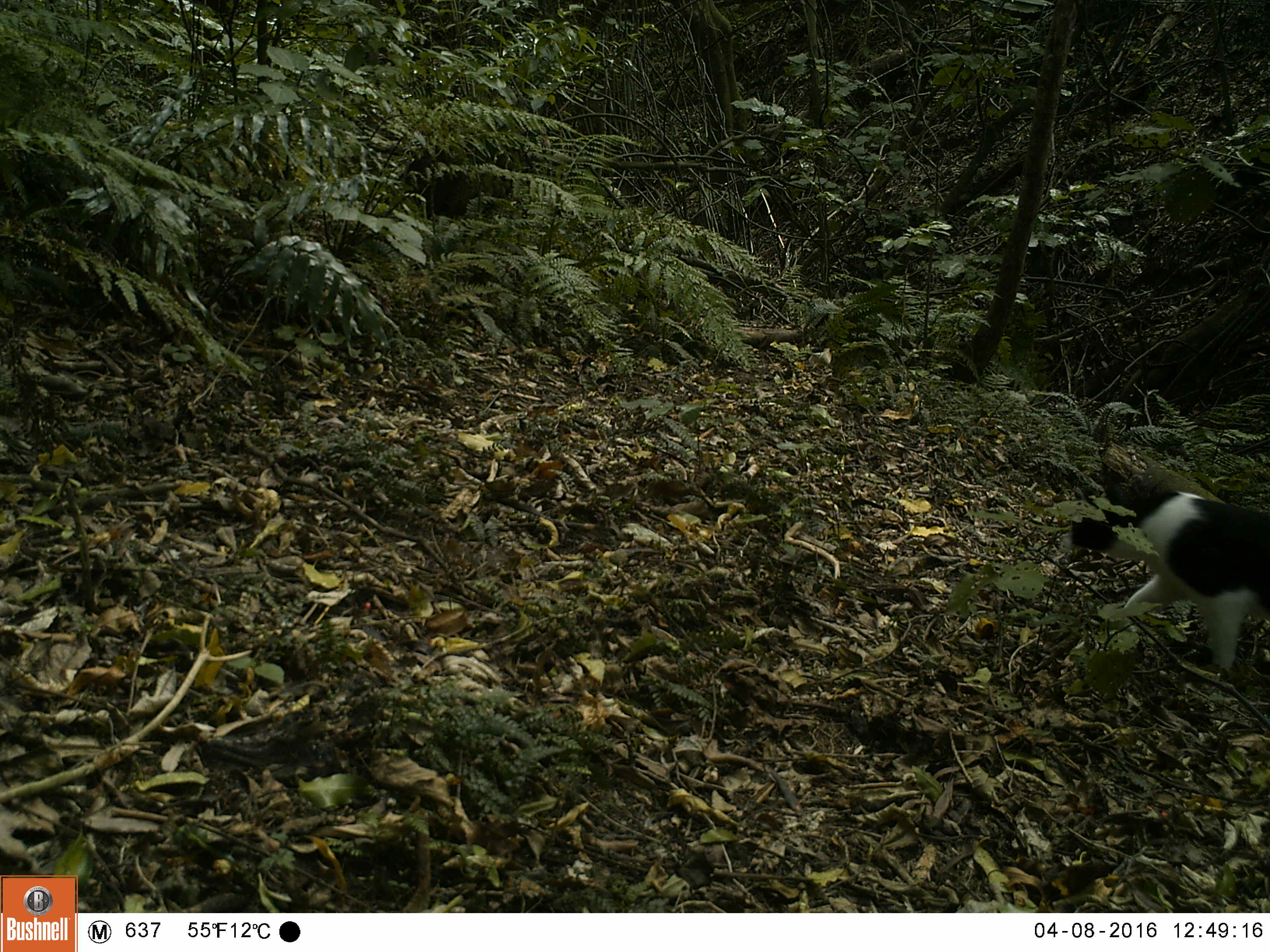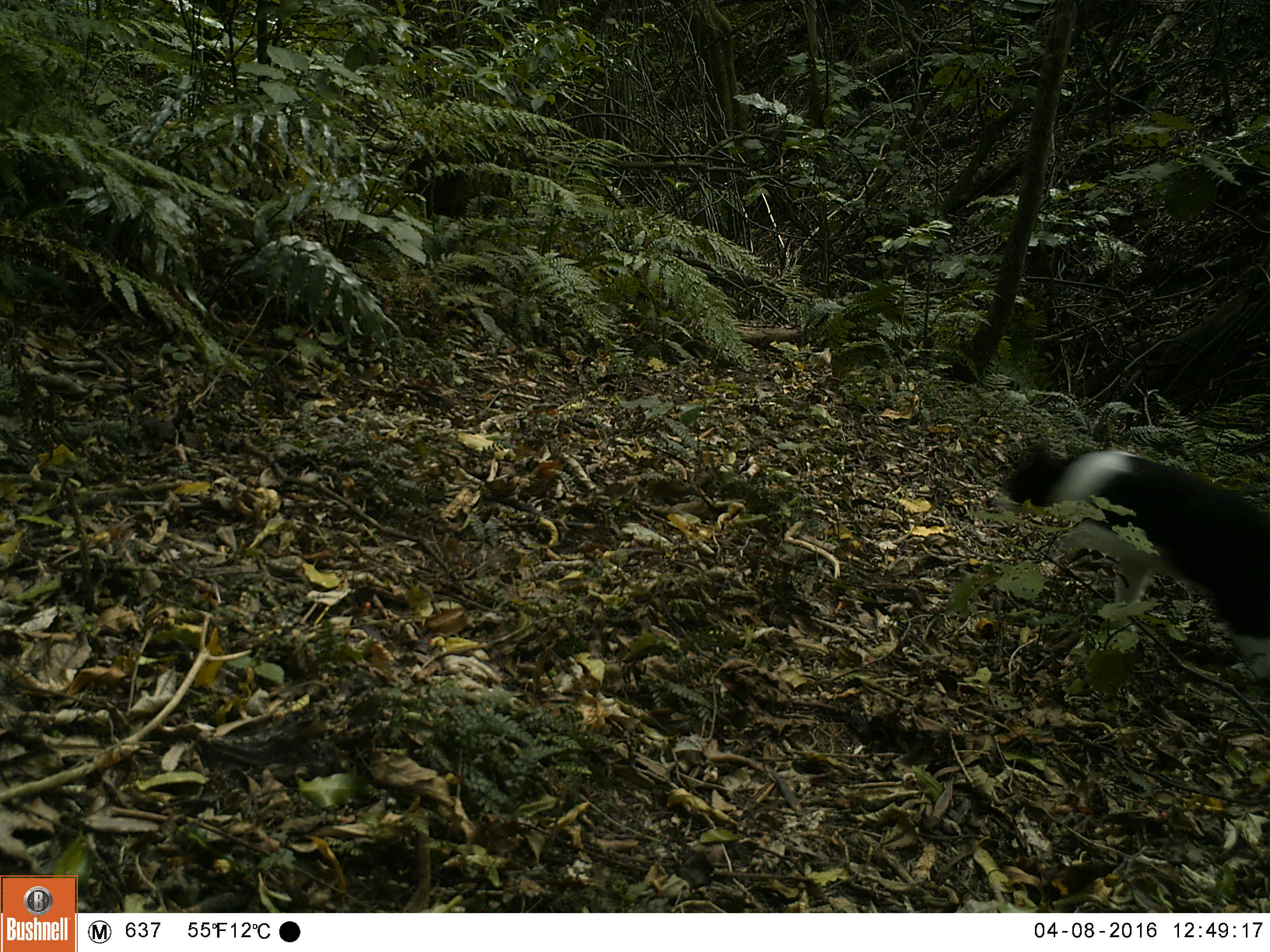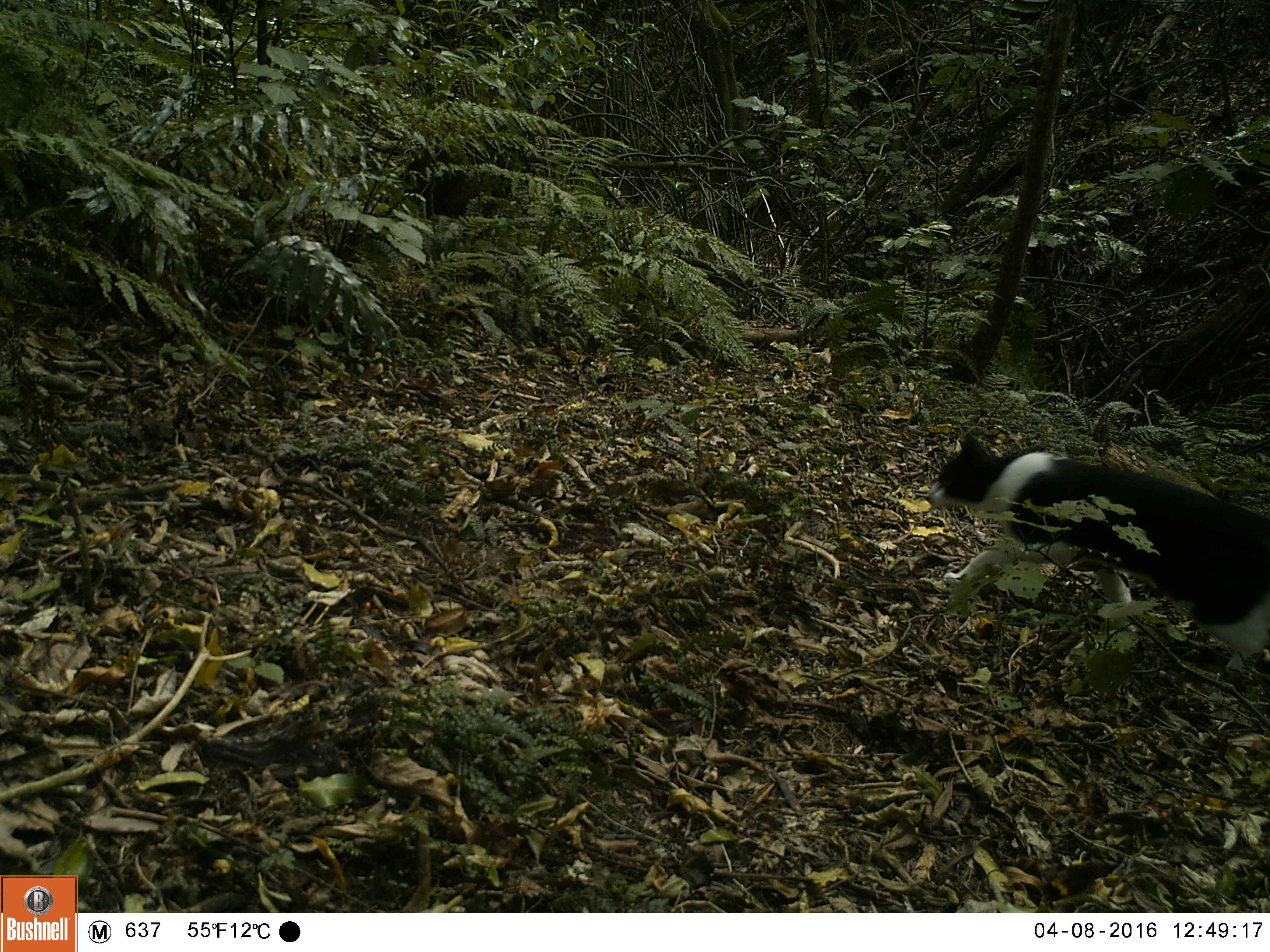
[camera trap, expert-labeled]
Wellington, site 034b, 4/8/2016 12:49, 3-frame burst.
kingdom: Animalia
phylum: Chordata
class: Mammalia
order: Carnivora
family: Felidae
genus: Felis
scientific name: Felis catus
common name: cat